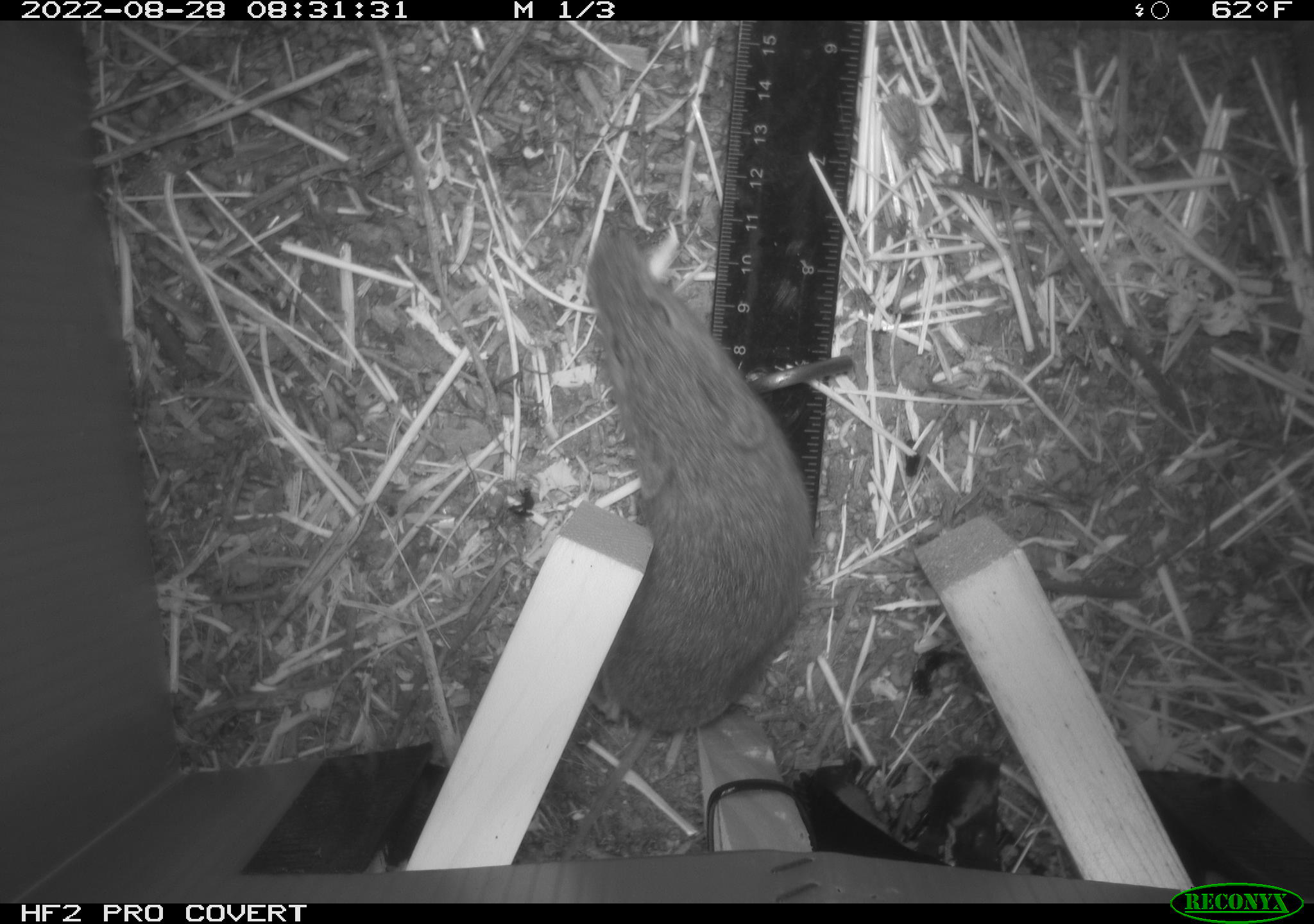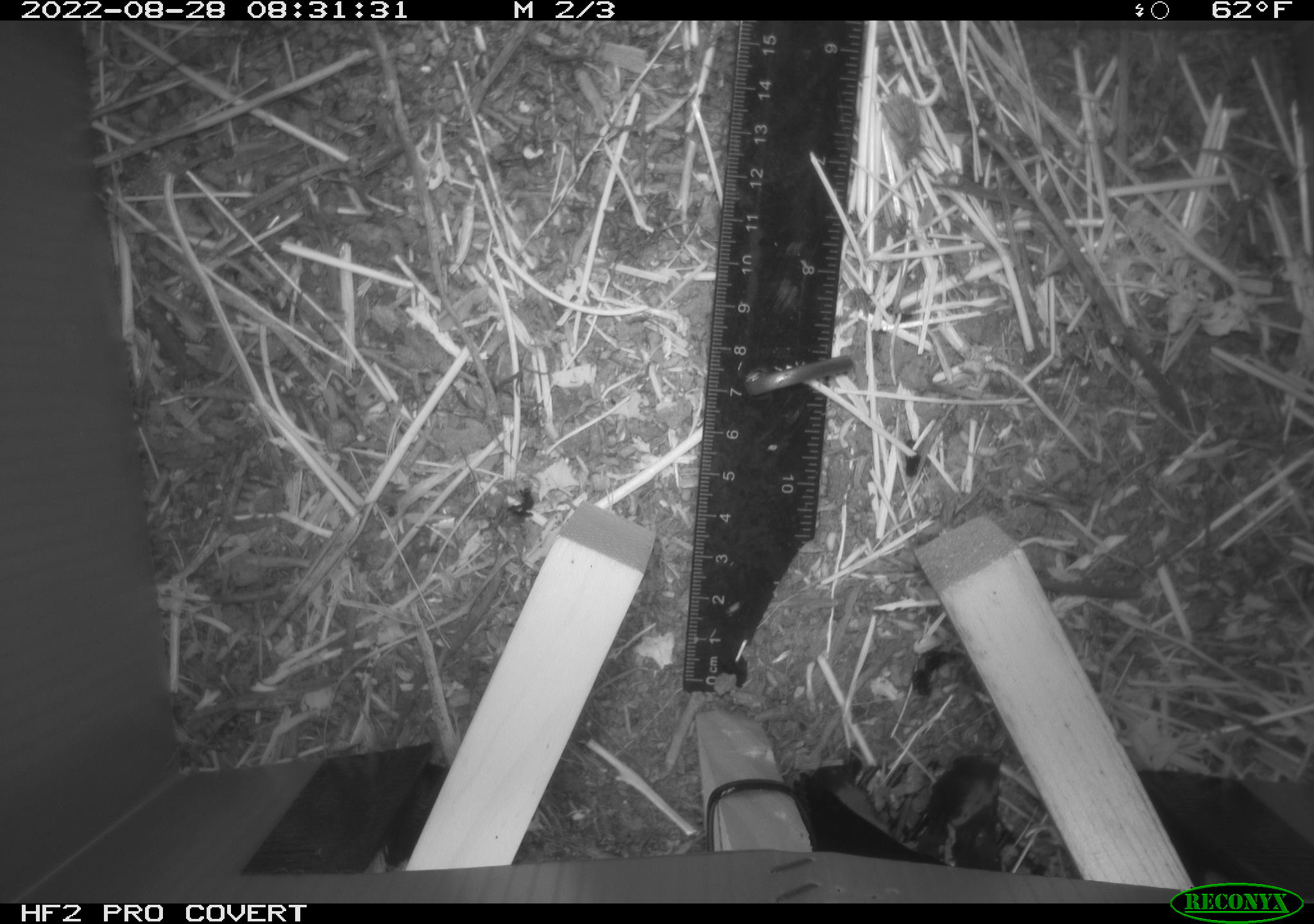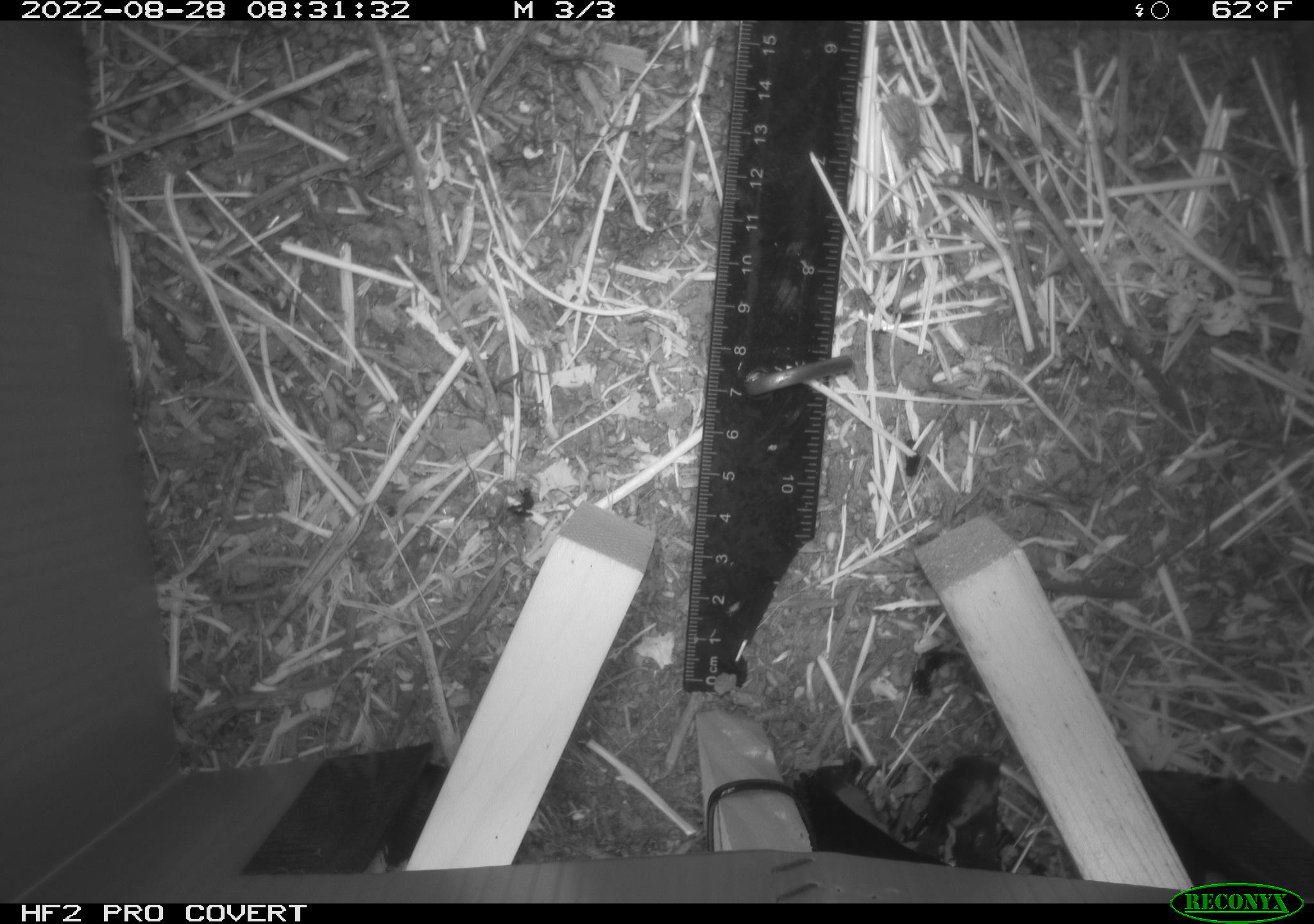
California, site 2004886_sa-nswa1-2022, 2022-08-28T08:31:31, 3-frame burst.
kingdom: Animalia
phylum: Chordata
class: Mammalia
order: Rodentia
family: Cricetidae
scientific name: Cricetidae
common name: hamsters, voles, lemmings, and allies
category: cricetidae family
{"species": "cricetidae family (hamsters, voles, lemmings, and allies) (Cricetidae)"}